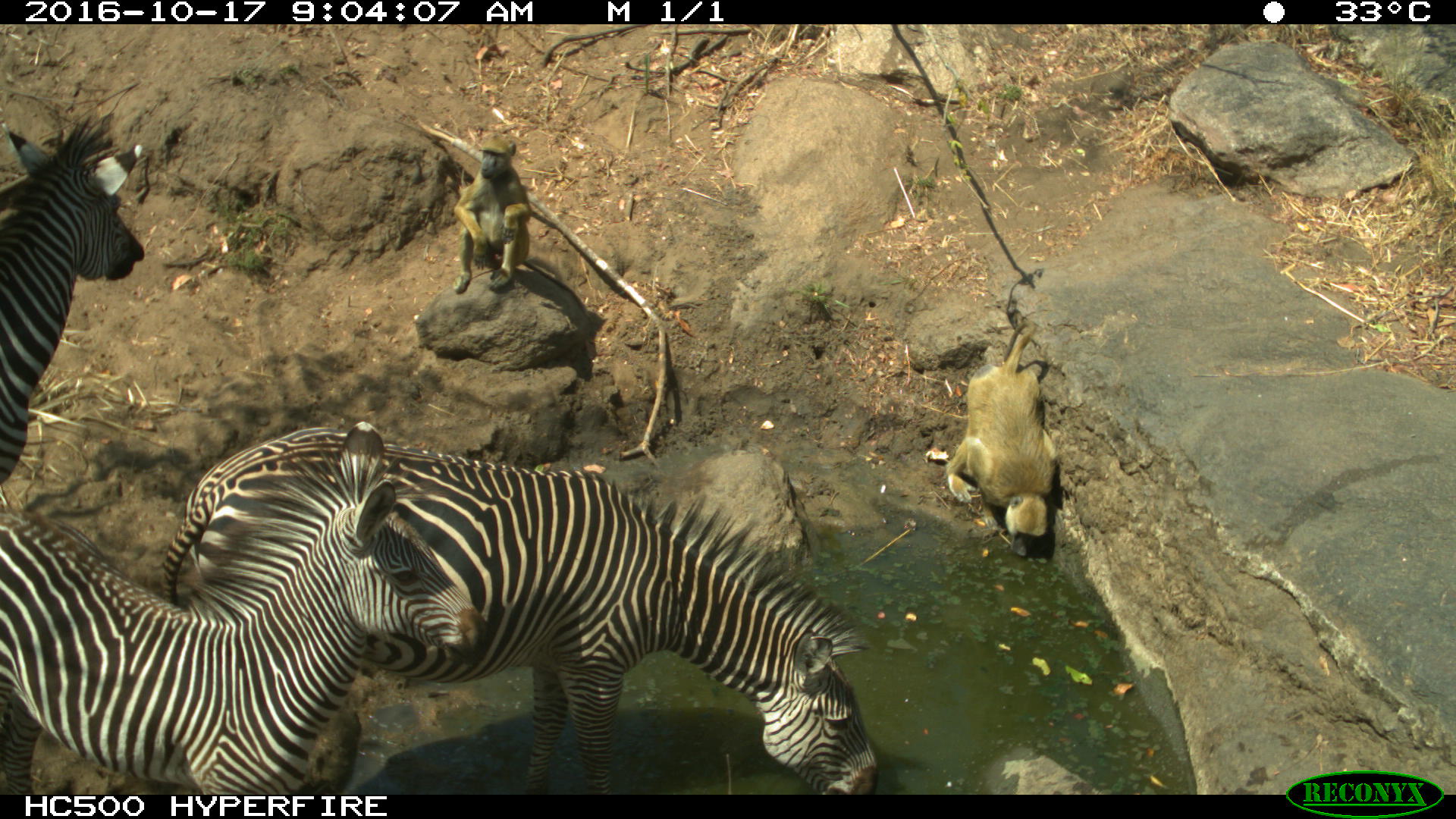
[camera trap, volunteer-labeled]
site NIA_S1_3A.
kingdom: Animalia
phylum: Chordata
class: Mammalia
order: Primates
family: Cercopithecidae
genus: Papio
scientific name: Papio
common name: baboon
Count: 2.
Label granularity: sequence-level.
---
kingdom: Animalia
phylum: Chordata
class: Mammalia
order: Perissodactyla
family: Equidae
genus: Equus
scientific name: Equus quagga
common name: plains zebra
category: zebraplains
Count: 3.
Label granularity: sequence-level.